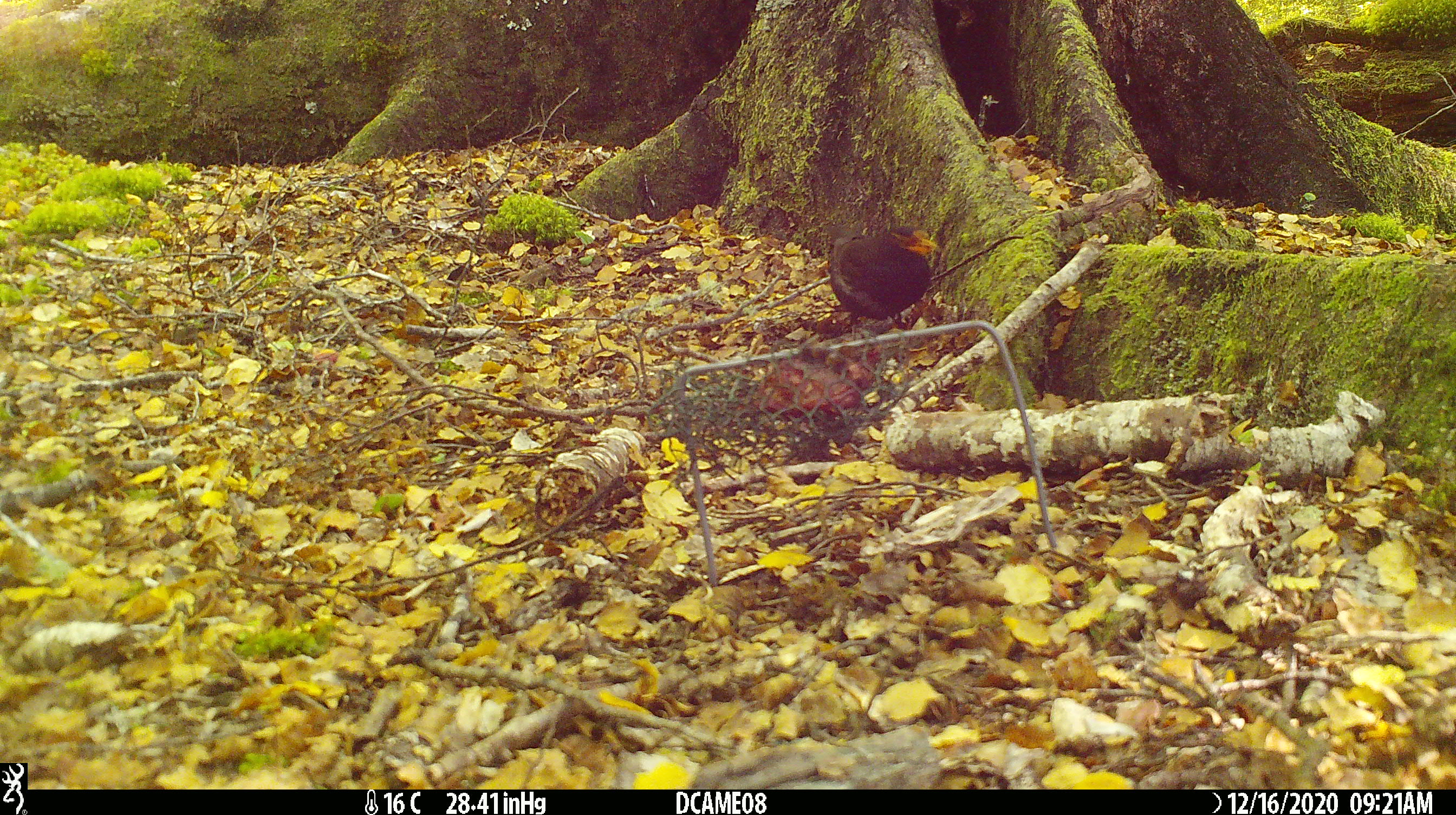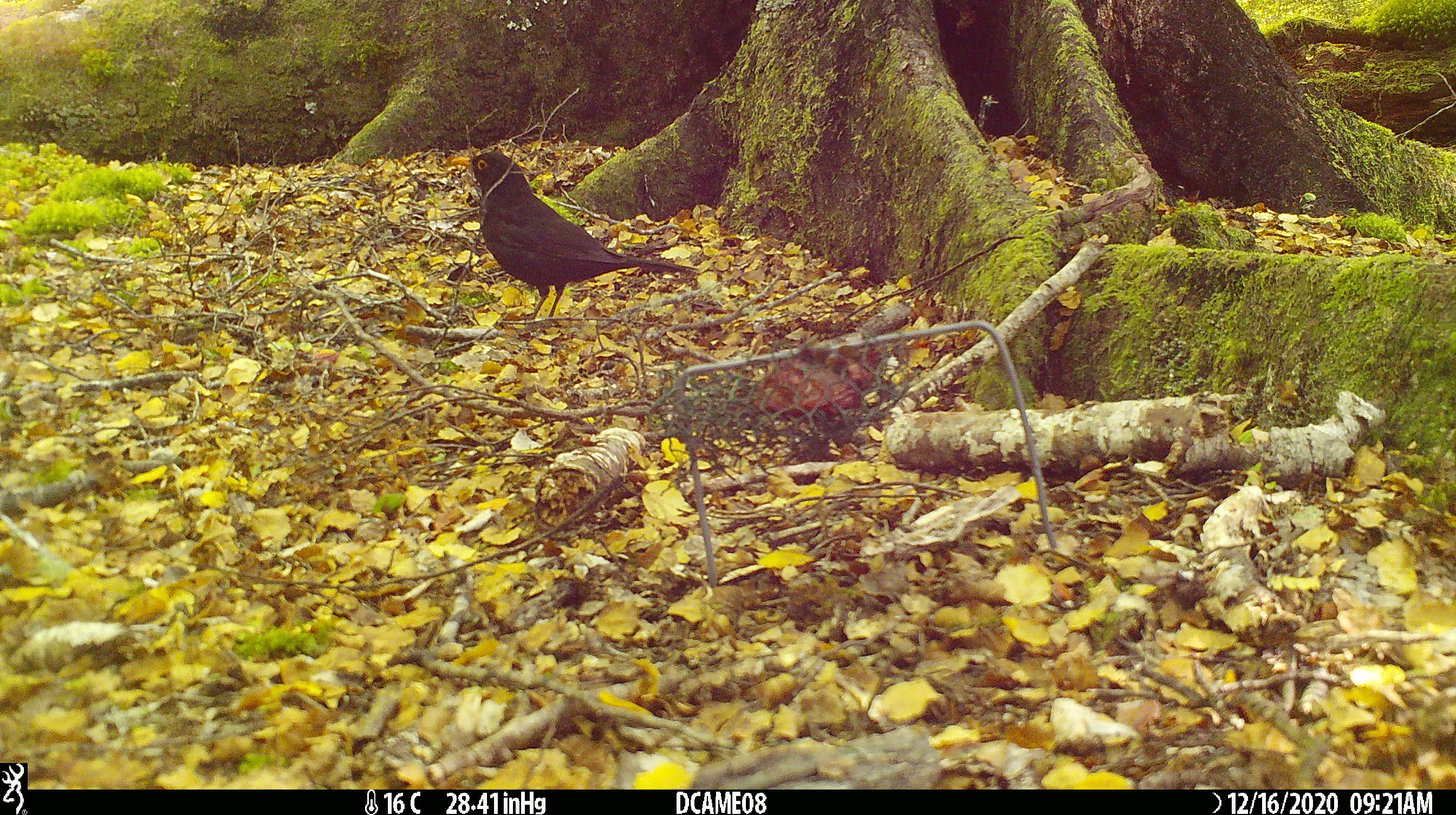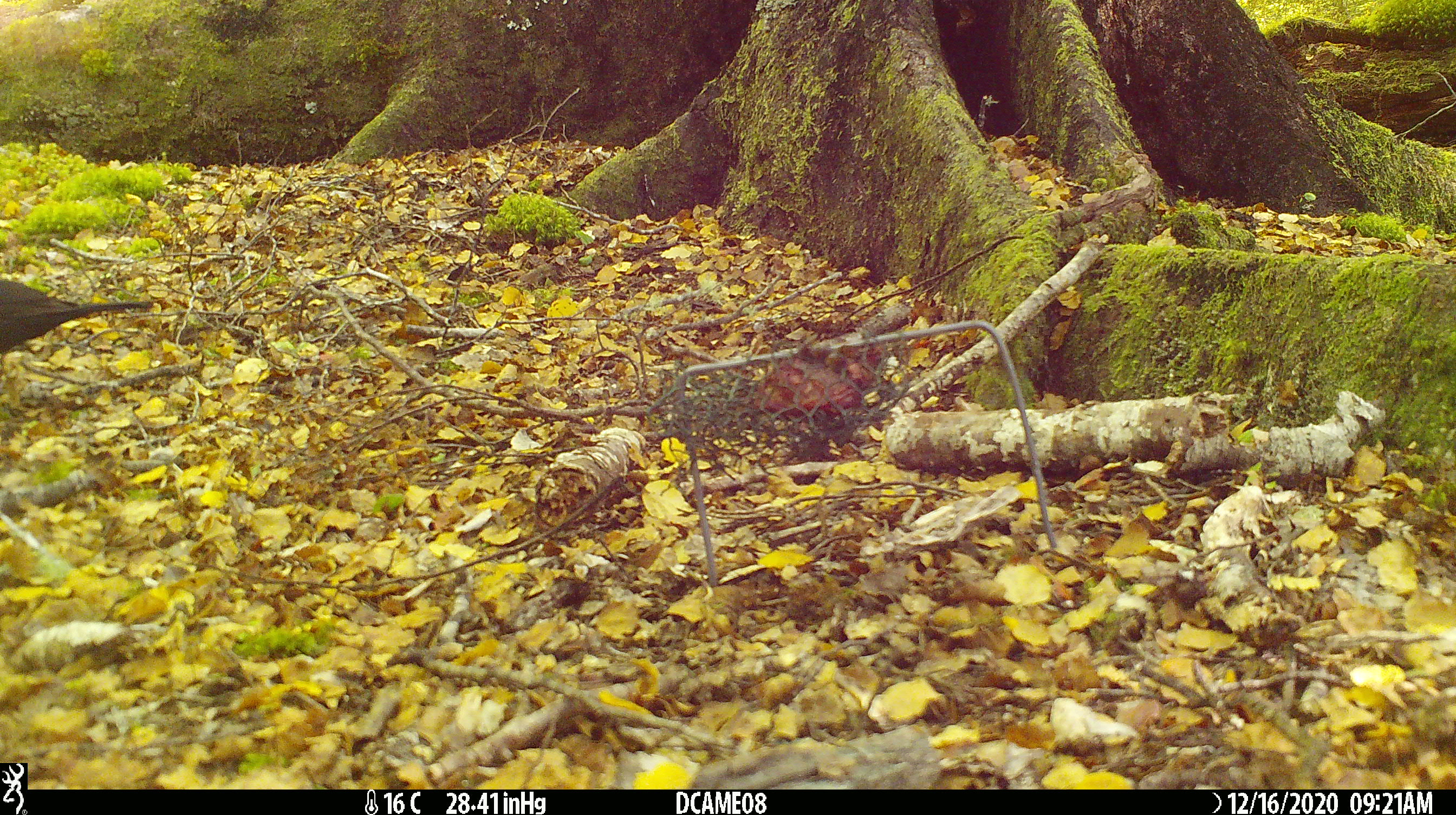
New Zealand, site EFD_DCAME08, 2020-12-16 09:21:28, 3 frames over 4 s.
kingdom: Animalia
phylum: Chordata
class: Aves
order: Passeriformes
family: Turdidae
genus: Turdus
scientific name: Turdus merula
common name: eurasian blackbird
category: blackbird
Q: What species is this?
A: Blackbird (eurasian blackbird) (Turdus merula).